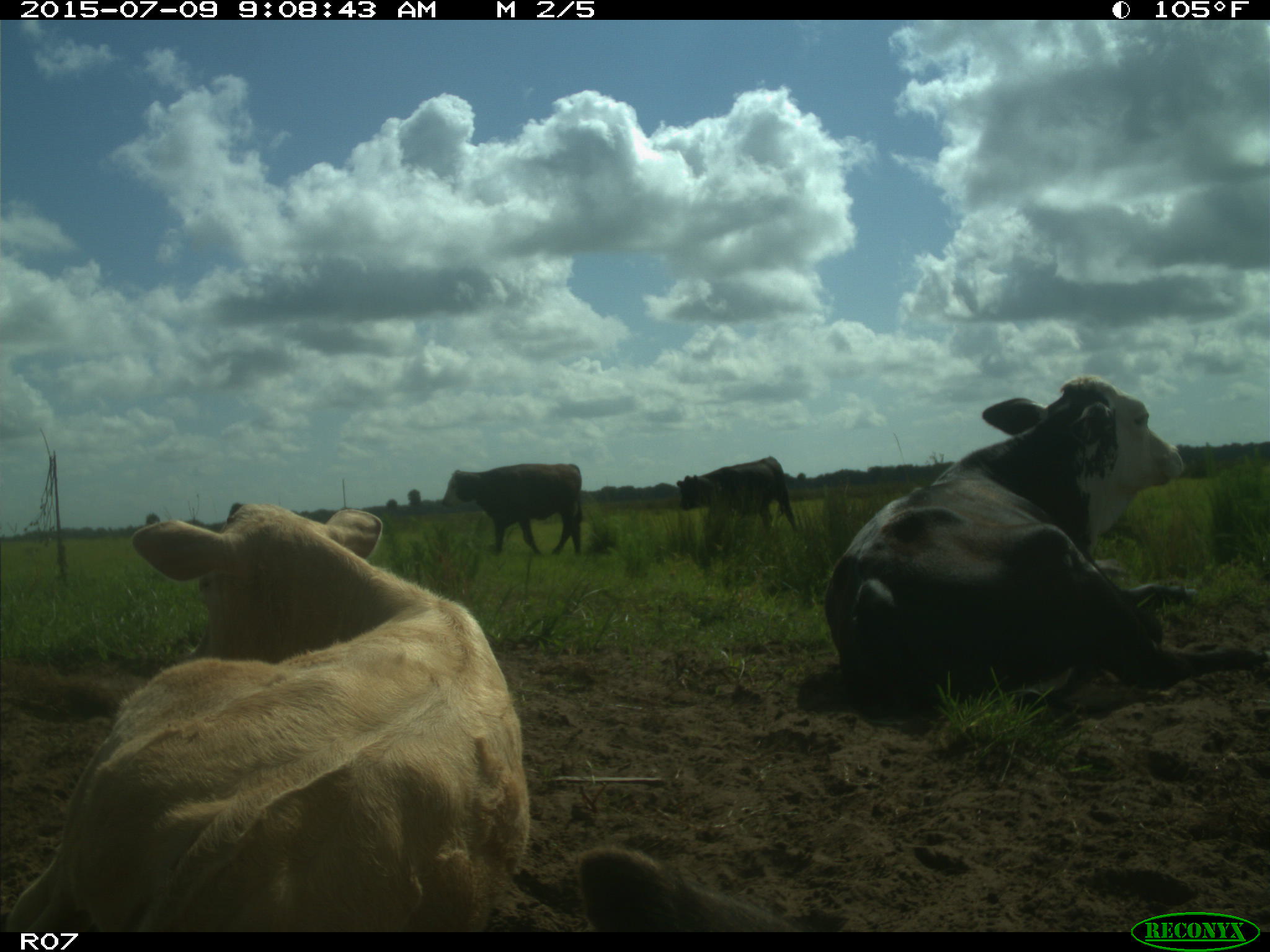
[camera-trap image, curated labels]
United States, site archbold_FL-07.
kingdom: Animalia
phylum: Chordata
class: Mammalia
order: Artiodactyla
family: Bovidae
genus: Bos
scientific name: Bos taurus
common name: domestic cow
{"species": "Bos taurus (domestic cow)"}